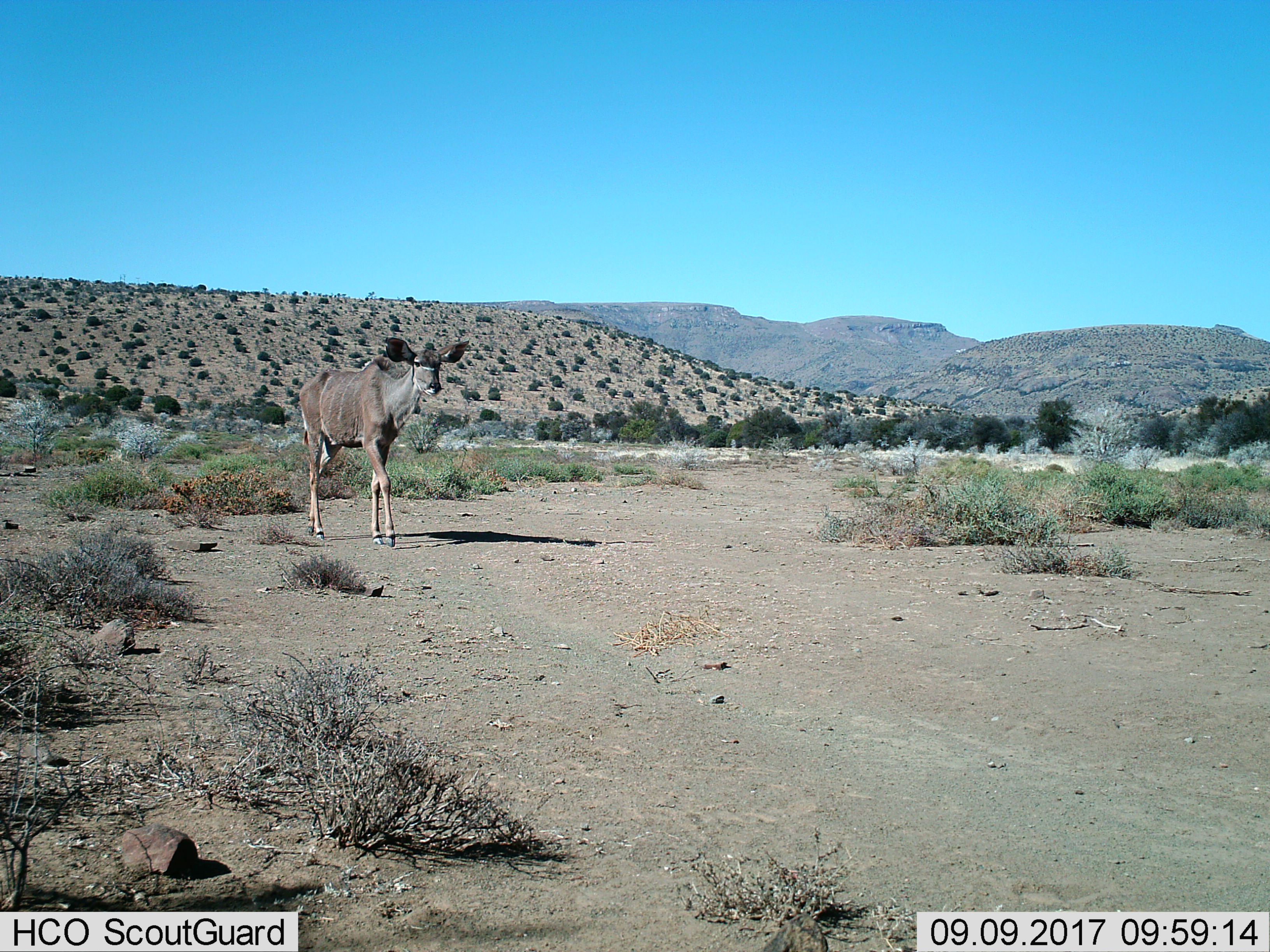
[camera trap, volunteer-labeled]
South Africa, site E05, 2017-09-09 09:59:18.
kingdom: Animalia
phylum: Chordata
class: Mammalia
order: Artiodactyla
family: Bovidae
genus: Tragelaphus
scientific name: Tragelaphus strepsiceros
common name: greater kudu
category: kudu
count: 1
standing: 0%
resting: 0%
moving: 100%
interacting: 0%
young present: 0%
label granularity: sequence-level